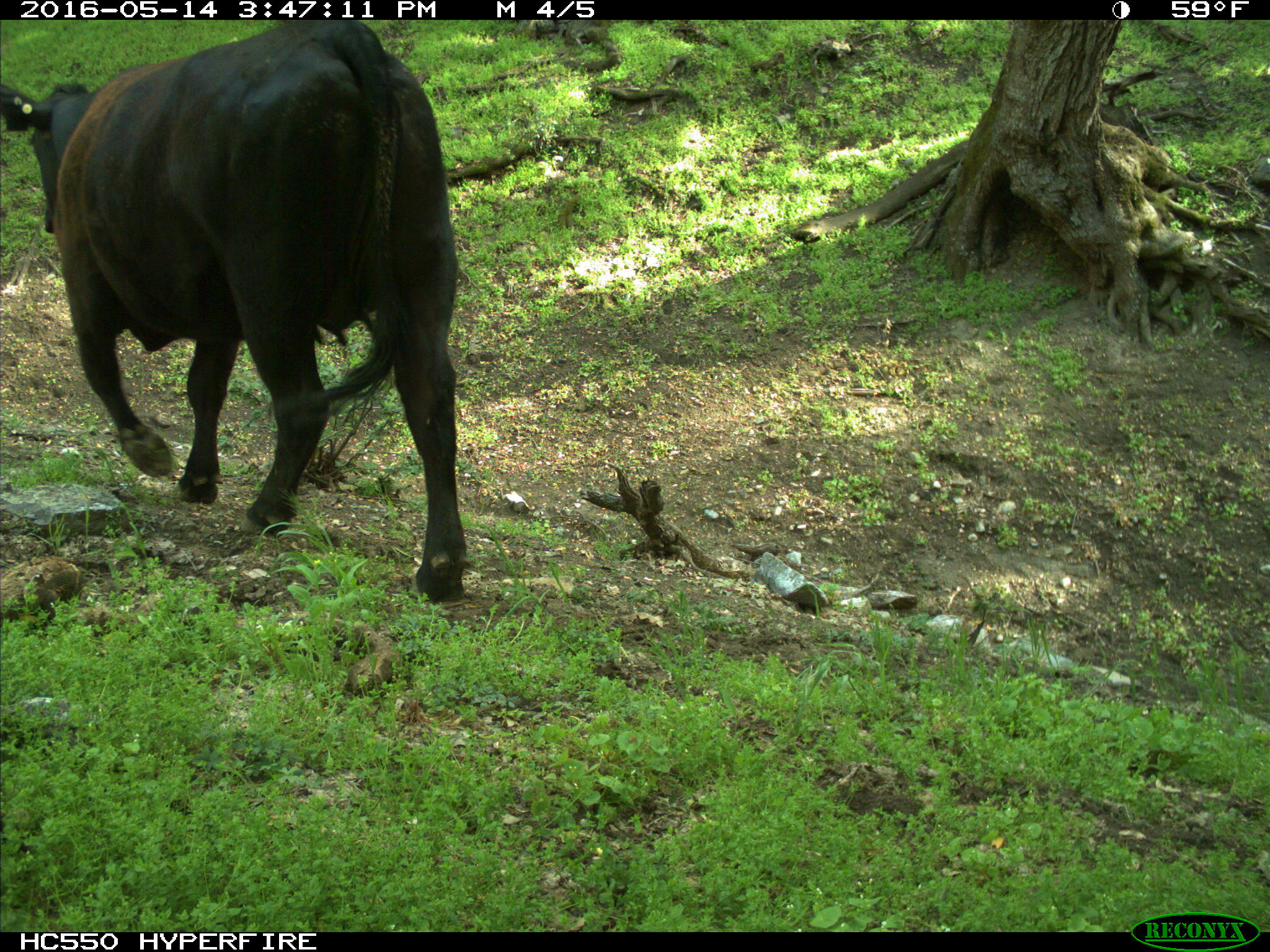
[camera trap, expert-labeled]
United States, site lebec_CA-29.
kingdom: Animalia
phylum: Chordata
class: Mammalia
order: Artiodactyla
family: Bovidae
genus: Bos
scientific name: Bos taurus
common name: domestic cow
Bos taurus (domestic cow).